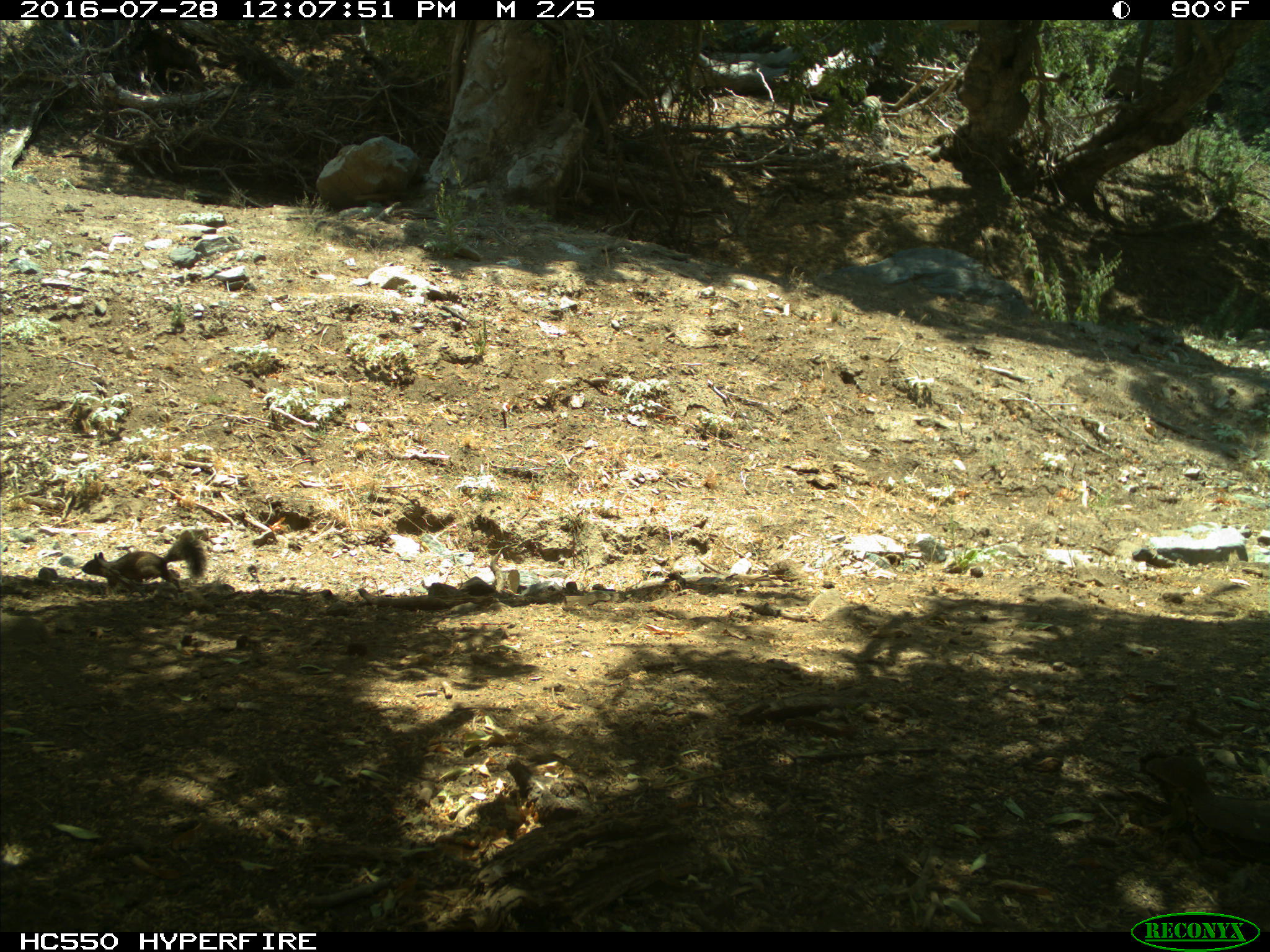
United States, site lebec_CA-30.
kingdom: Animalia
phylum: Chordata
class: Mammalia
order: Rodentia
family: Sciuridae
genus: Otospermophilus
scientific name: Otospermophilus beecheyi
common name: california ground squirrel